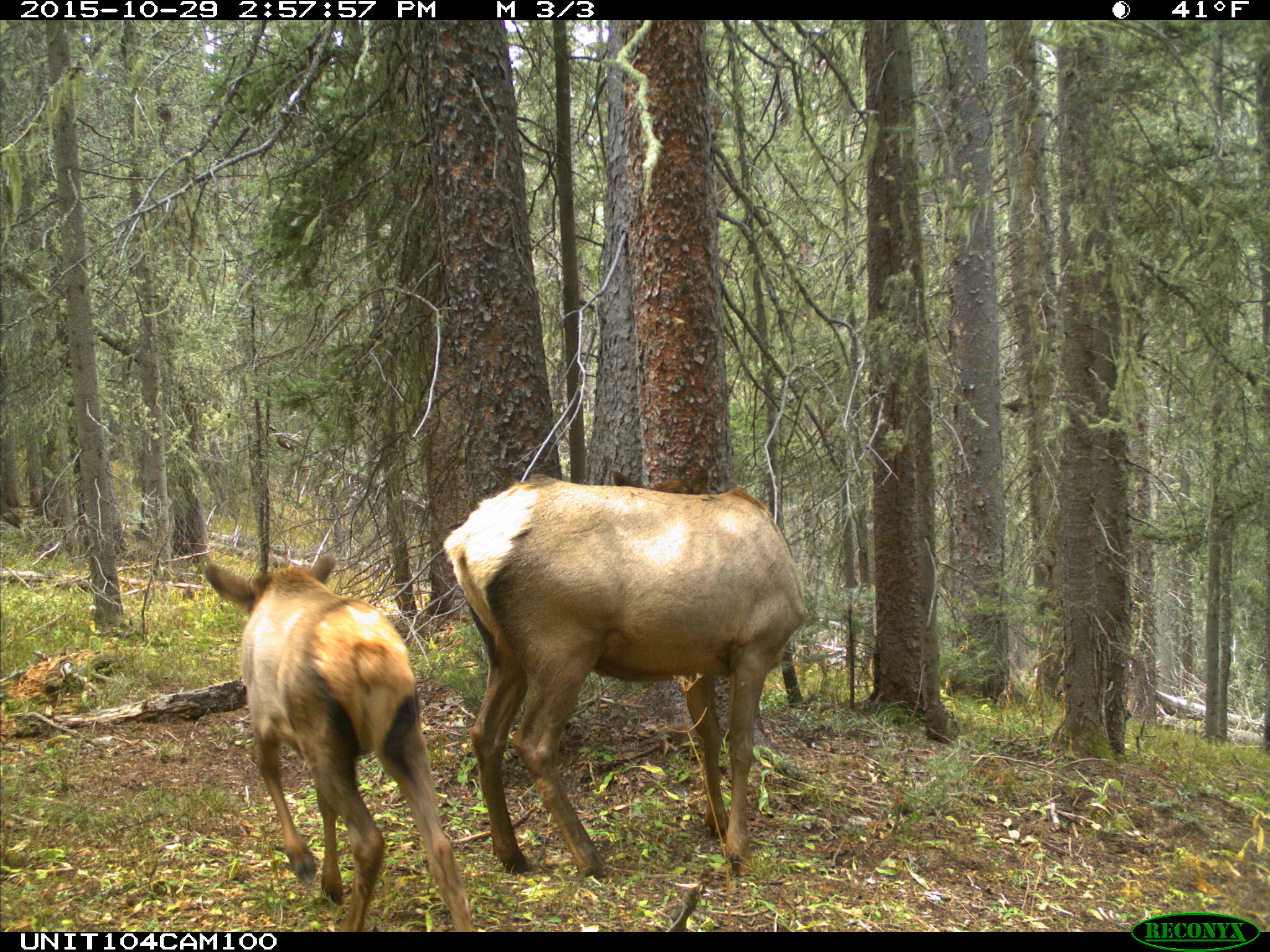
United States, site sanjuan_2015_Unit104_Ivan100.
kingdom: Animalia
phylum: Chordata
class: Mammalia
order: Artiodactyla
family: Cervidae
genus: Cervus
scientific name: Cervus elaphus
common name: red deer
Cervus elaphus (red deer).